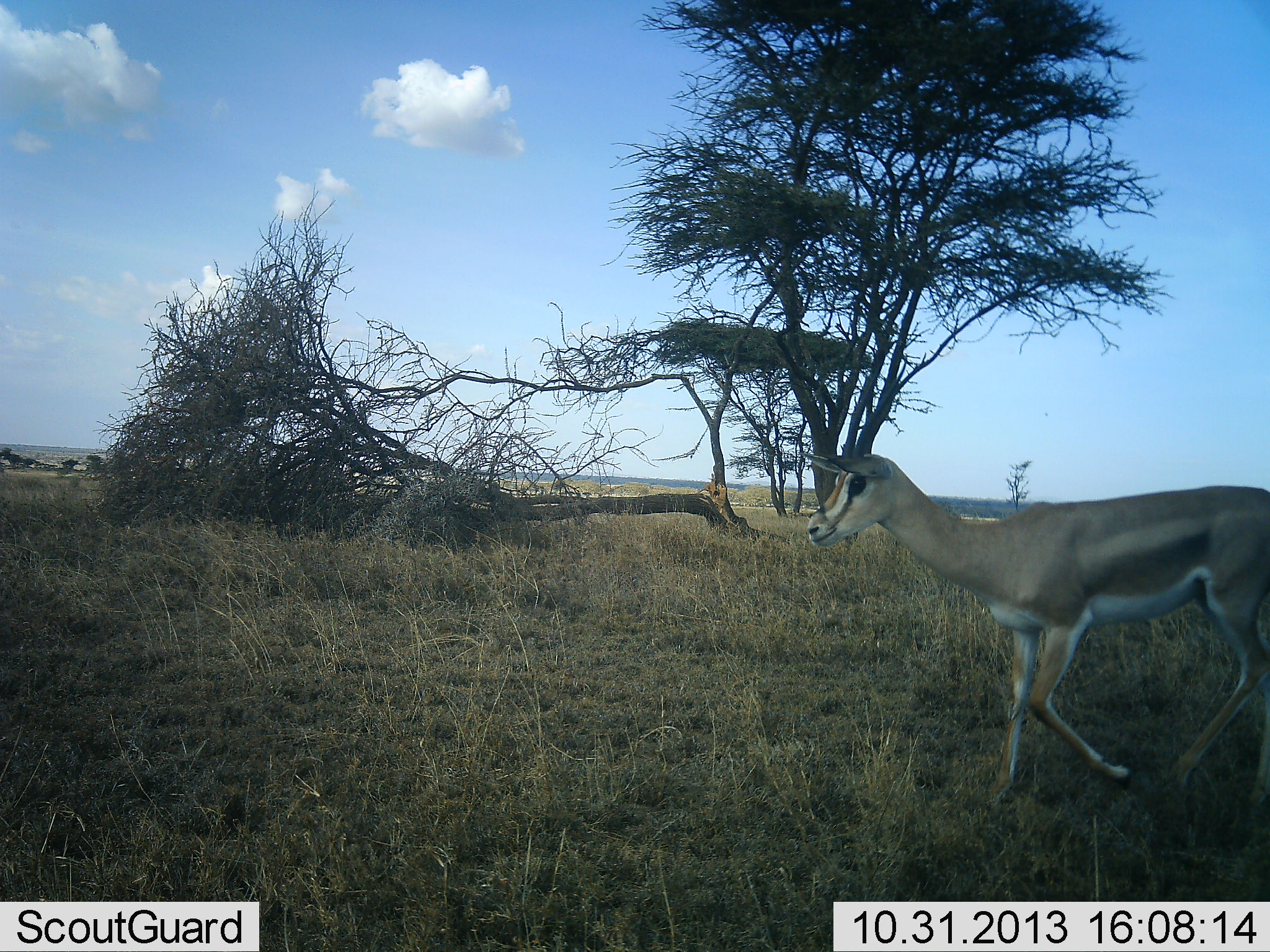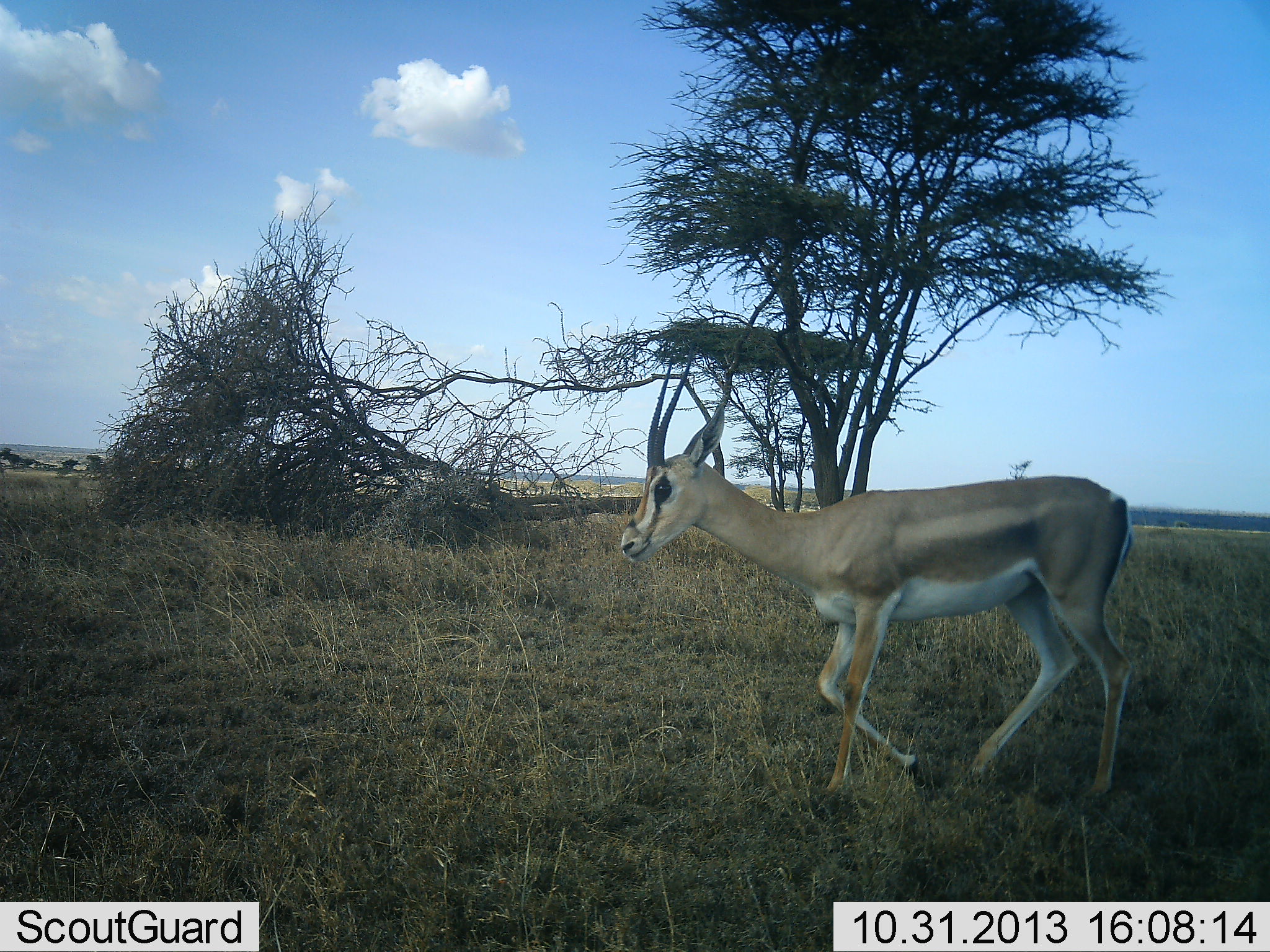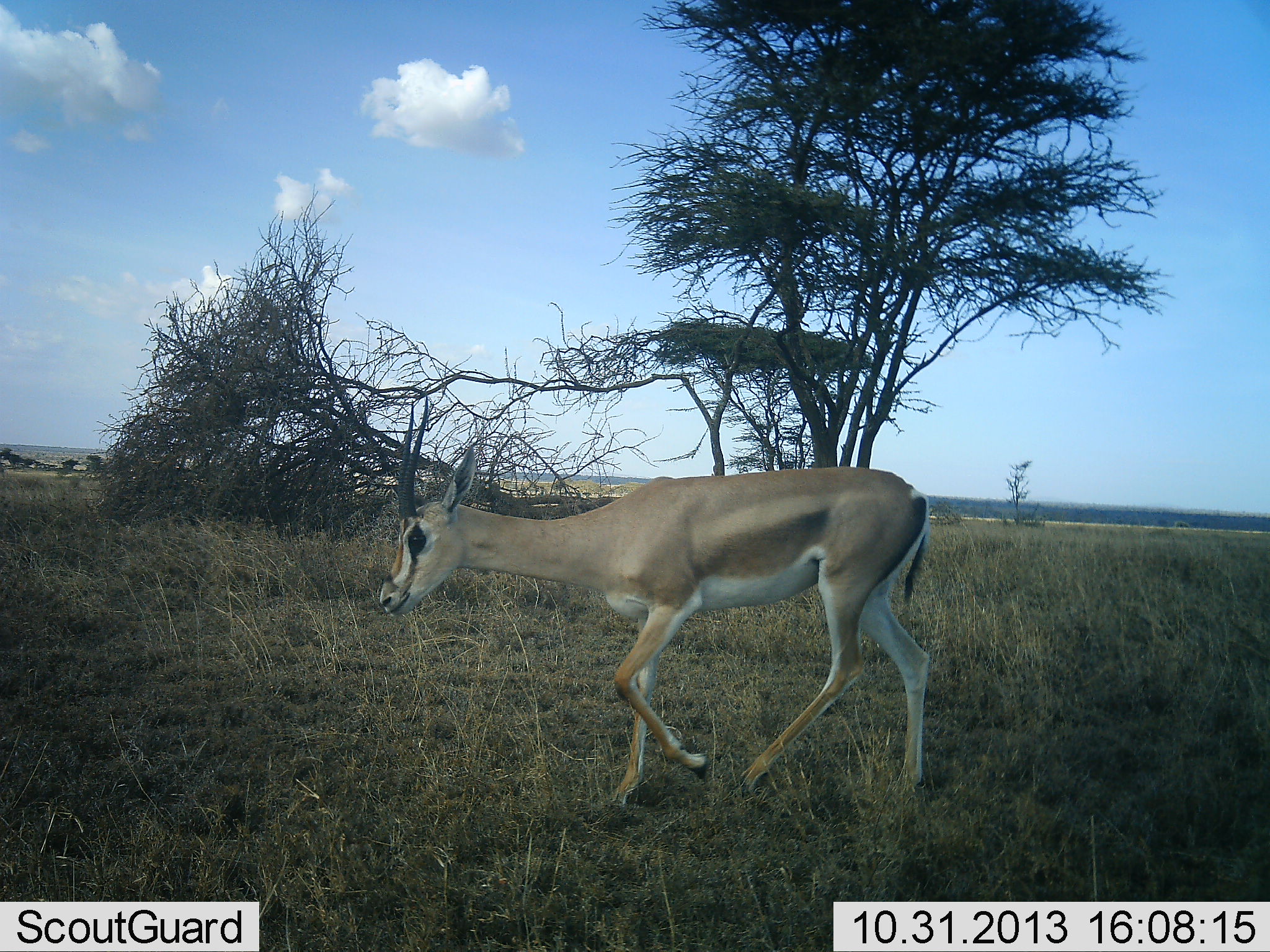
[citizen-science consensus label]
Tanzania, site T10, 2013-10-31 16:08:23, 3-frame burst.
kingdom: Animalia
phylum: Chordata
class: Mammalia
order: Artiodactyla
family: Bovidae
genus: Nanger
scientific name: Nanger granti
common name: grant's gazelle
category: gazellegrants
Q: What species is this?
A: Gazellegrants (grant's gazelle) (Nanger granti).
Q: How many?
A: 1.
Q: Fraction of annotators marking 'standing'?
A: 0%.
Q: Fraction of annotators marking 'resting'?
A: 0%.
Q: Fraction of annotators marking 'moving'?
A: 100%.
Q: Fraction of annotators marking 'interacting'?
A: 0%.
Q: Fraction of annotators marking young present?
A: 0%.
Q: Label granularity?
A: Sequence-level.